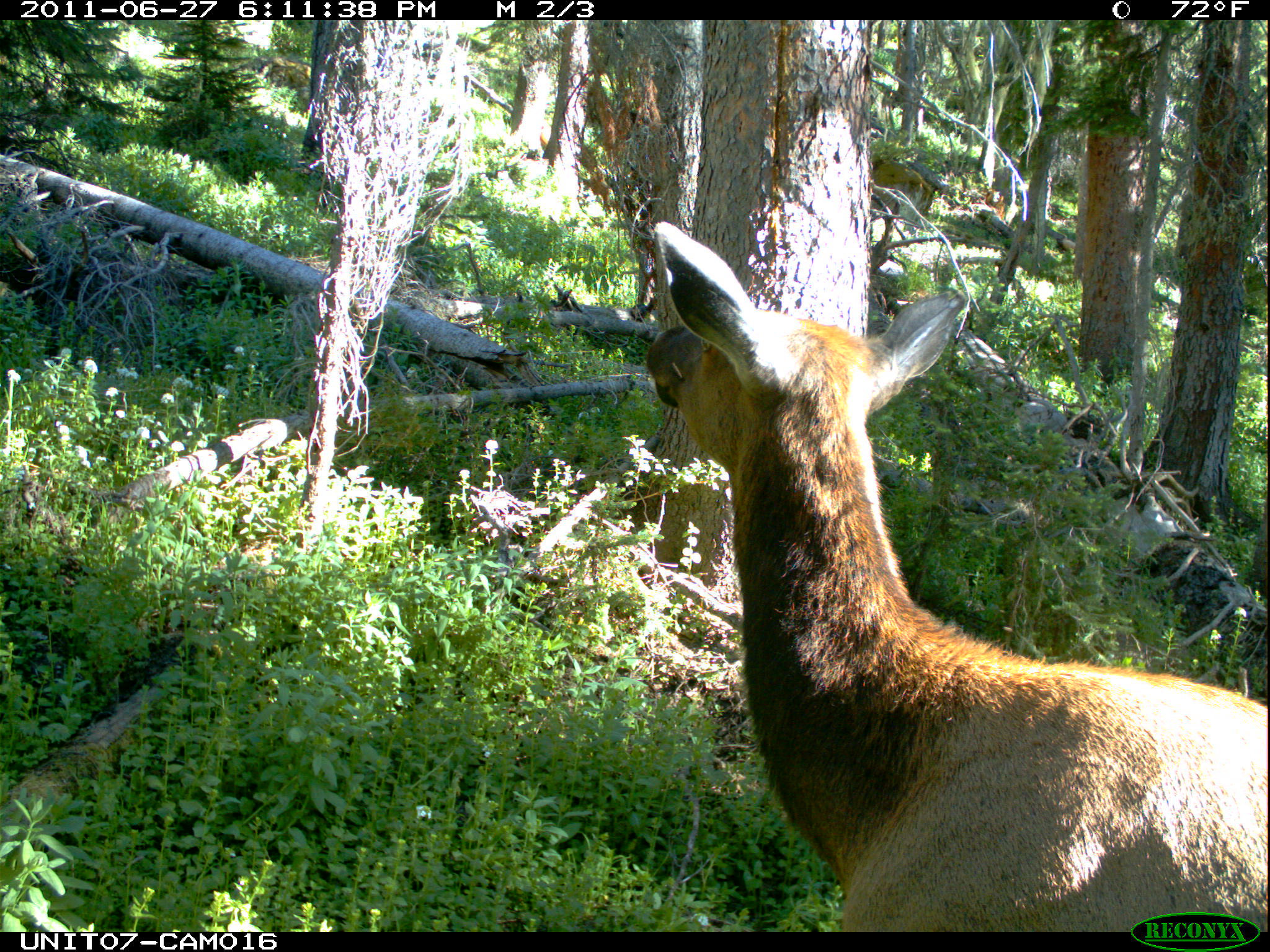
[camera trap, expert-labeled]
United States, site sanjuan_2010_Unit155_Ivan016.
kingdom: Animalia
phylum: Chordata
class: Mammalia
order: Artiodactyla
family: Cervidae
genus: Cervus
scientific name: Cervus elaphus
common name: red deer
Cervus elaphus (red deer).